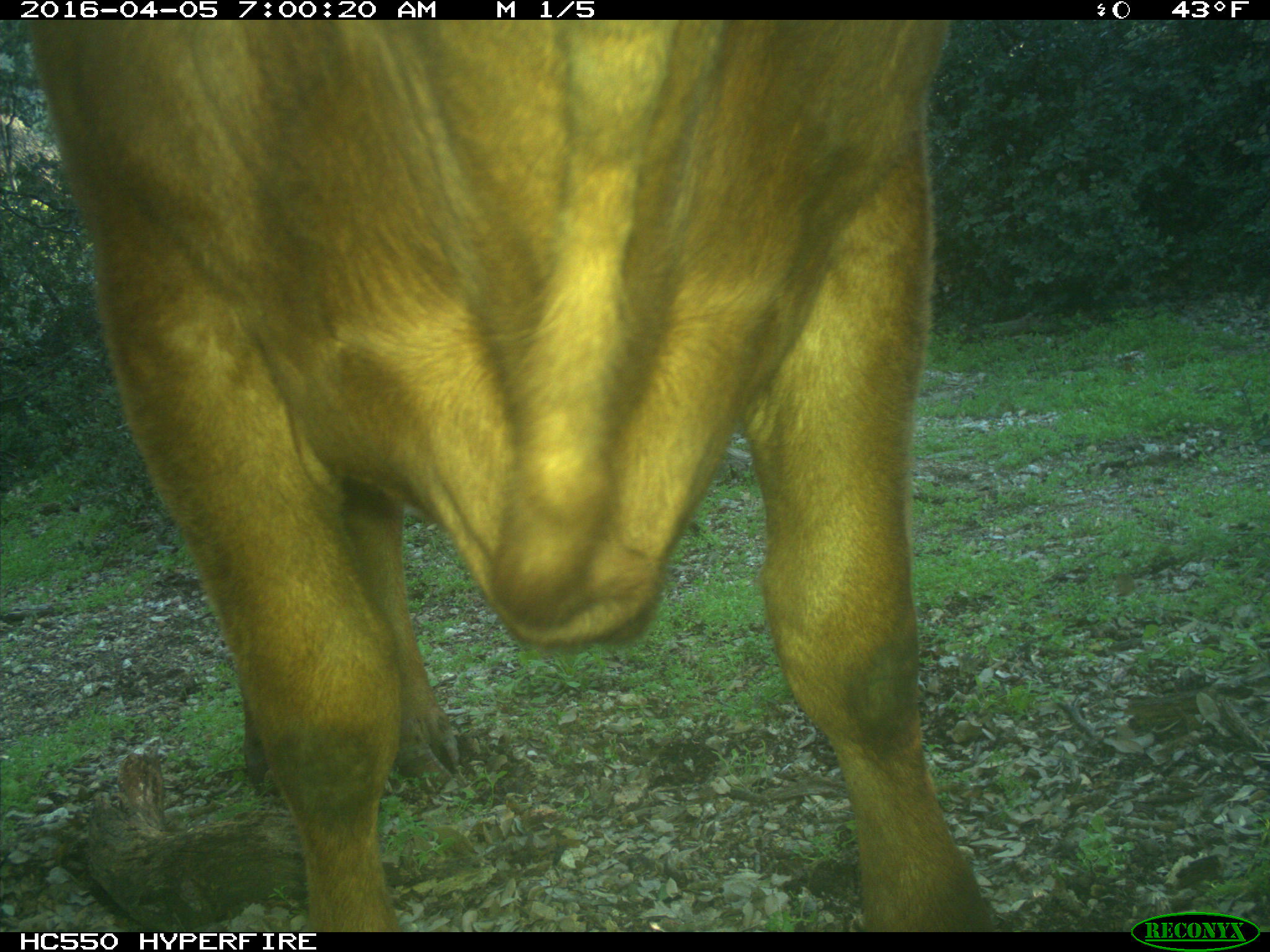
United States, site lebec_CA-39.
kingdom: Animalia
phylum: Chordata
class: Mammalia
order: Artiodactyla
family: Bovidae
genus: Bos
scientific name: Bos taurus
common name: domestic cow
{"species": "Bos taurus (domestic cow)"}